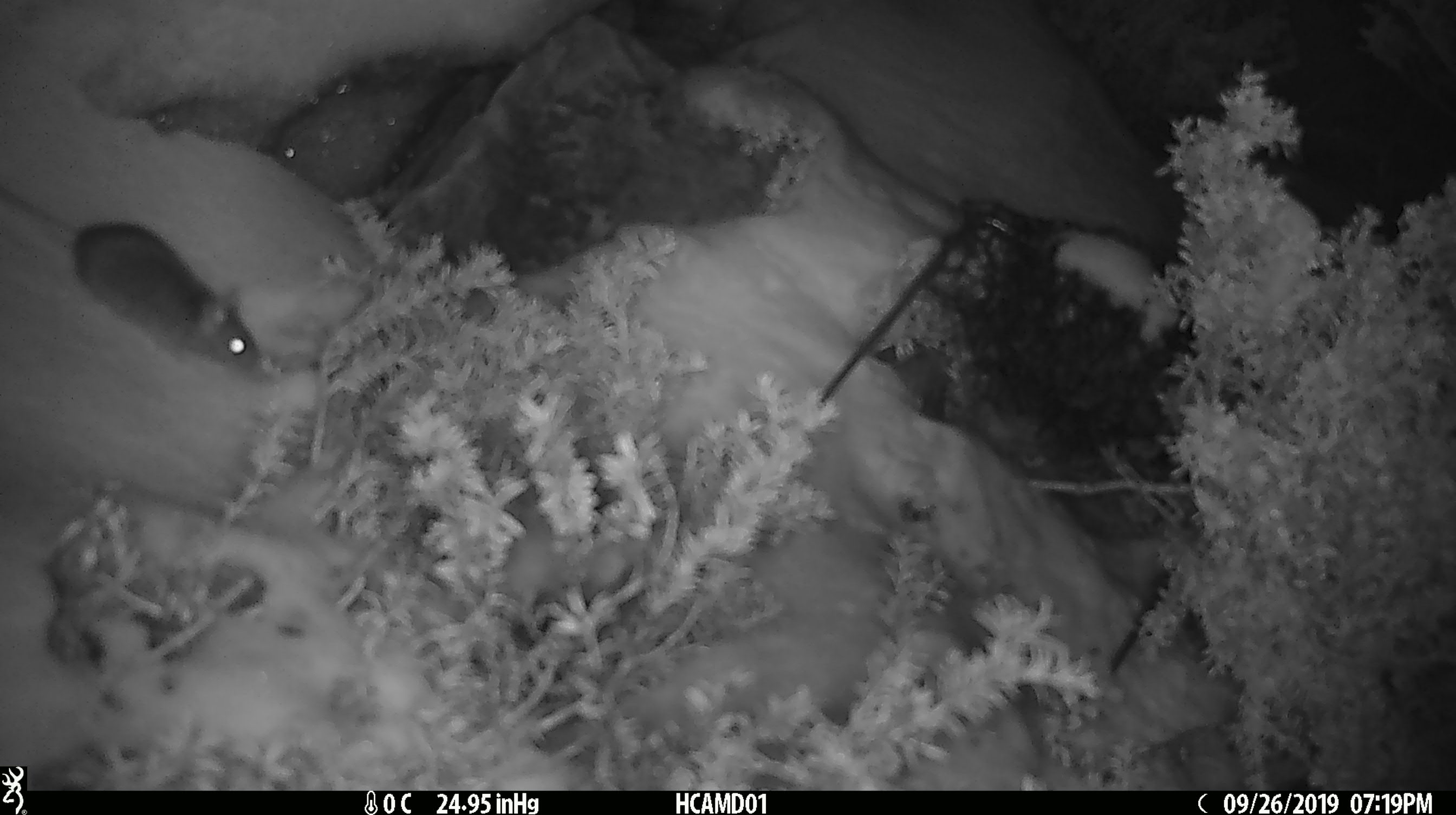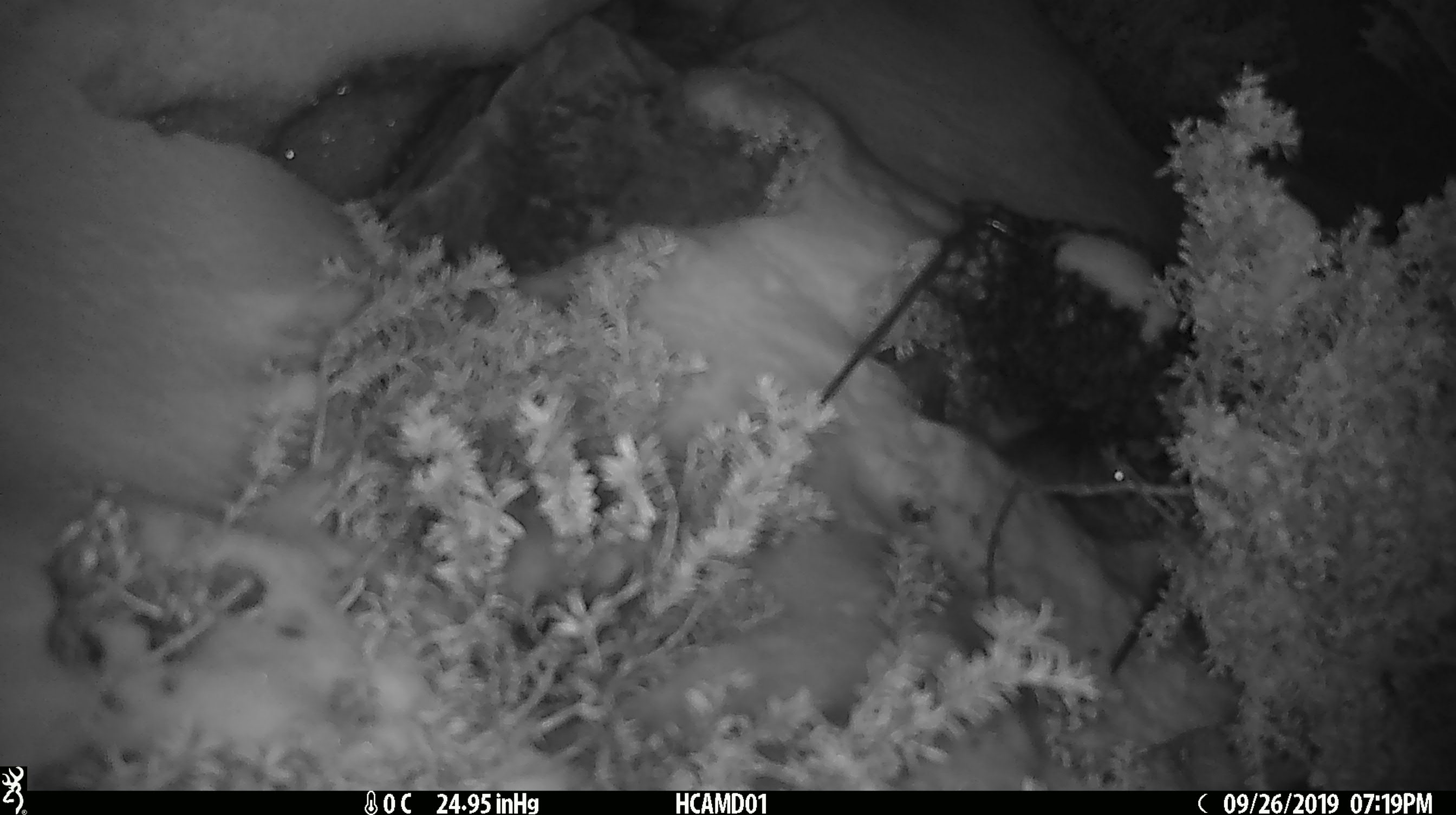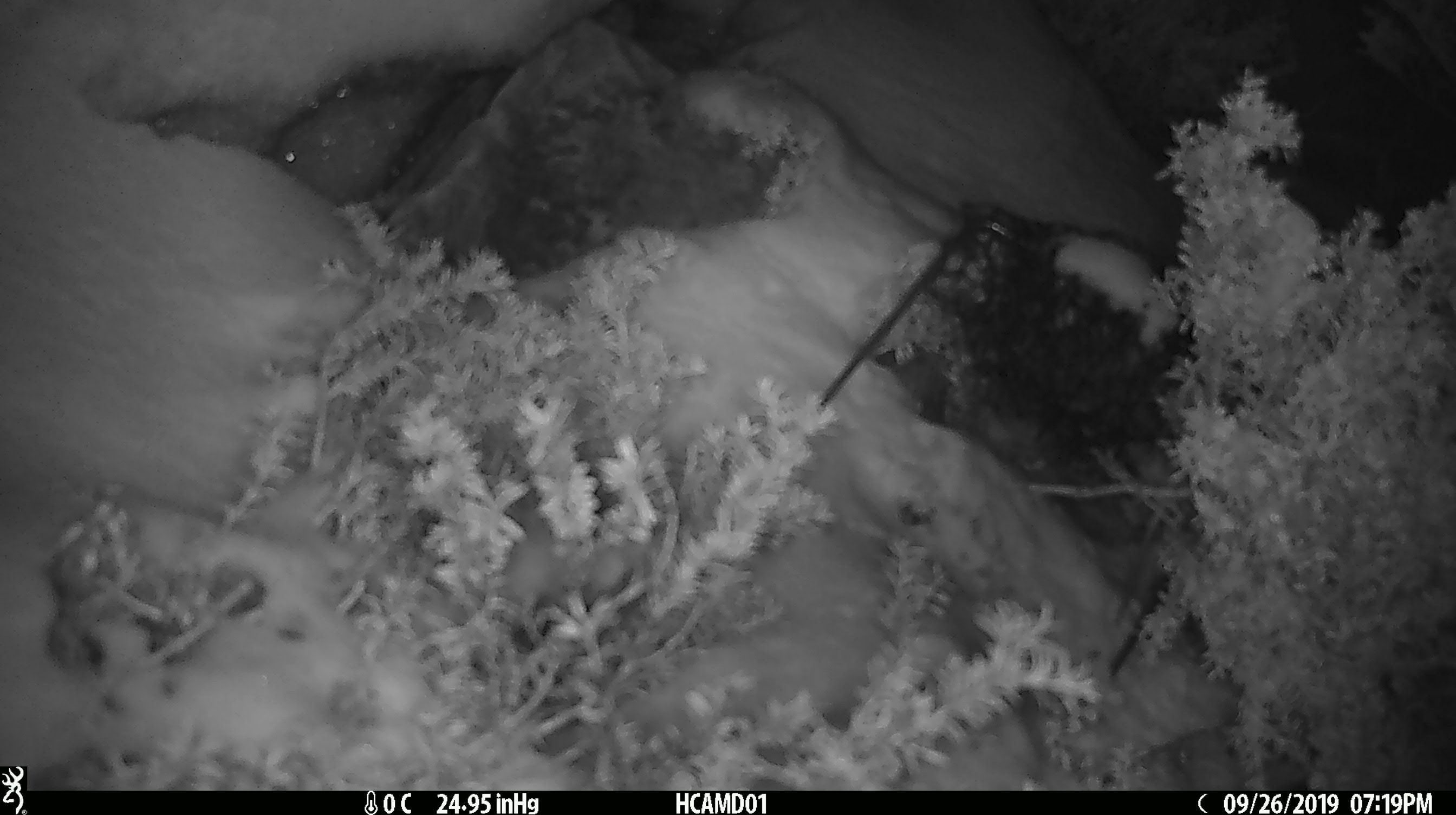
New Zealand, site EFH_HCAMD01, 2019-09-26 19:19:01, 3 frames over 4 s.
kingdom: Animalia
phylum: Chordata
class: Mammalia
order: Rodentia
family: Muridae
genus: Mus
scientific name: Mus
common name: mouse